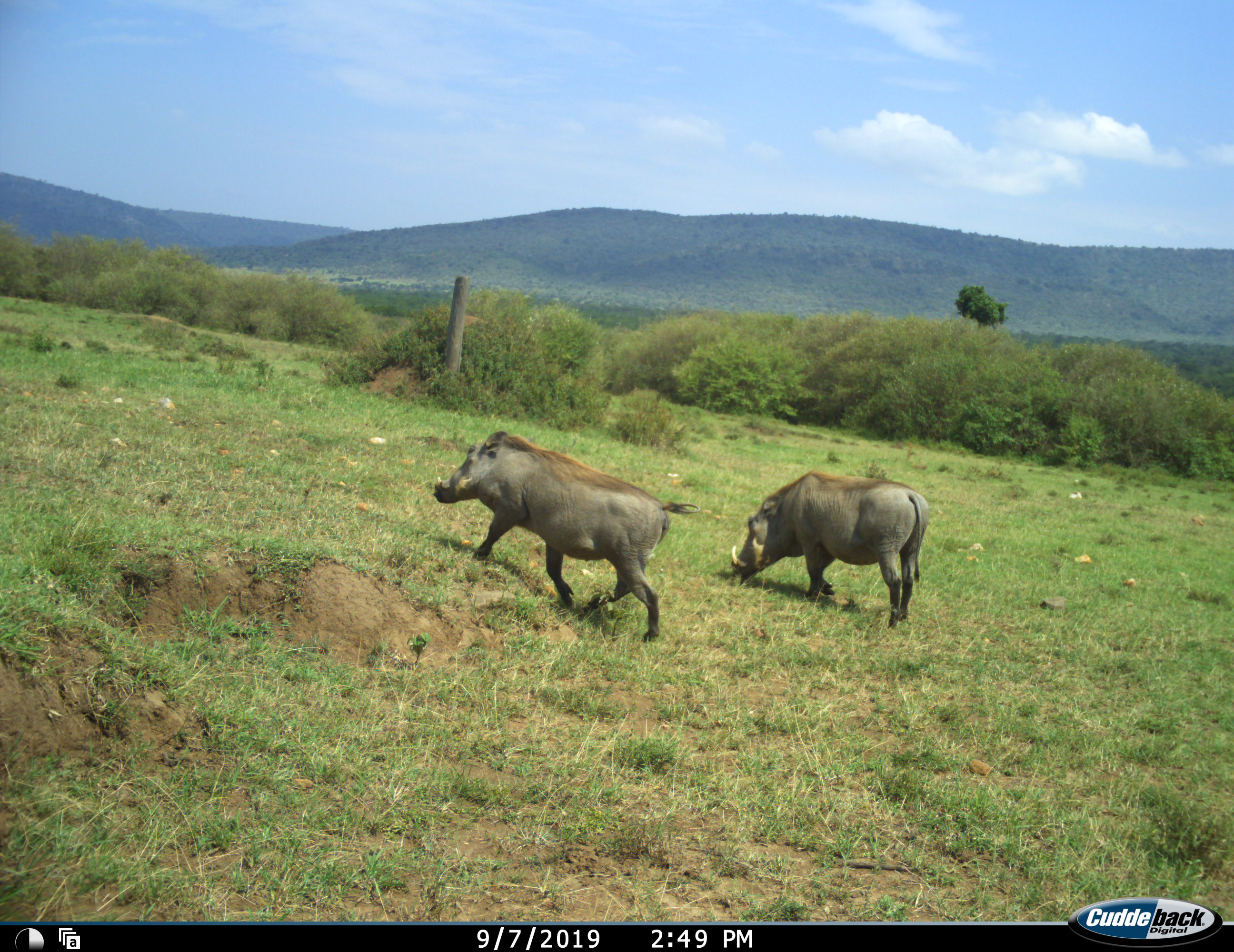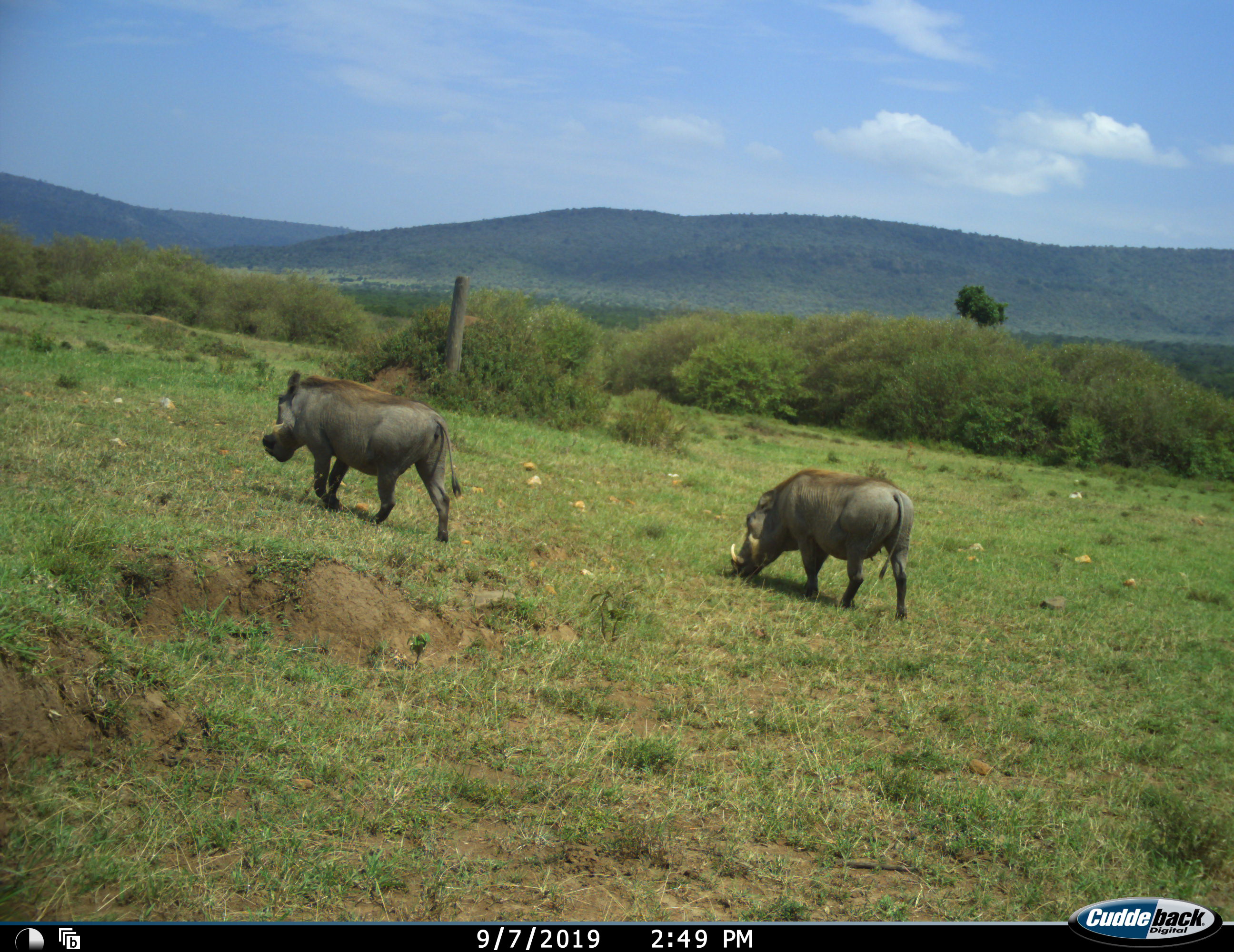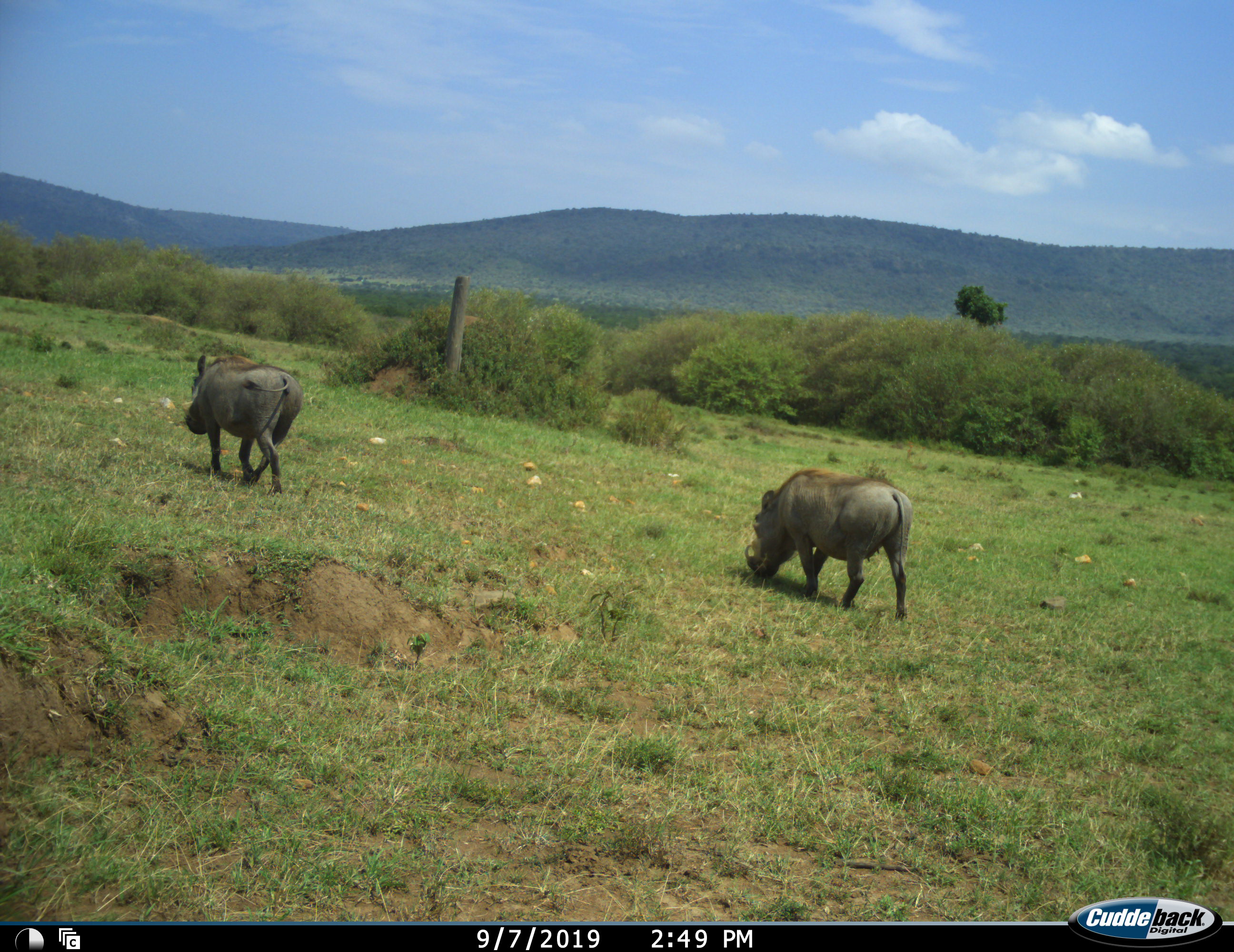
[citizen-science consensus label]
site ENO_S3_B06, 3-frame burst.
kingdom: Animalia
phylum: Chordata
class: Mammalia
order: Artiodactyla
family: Suidae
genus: Phacochoerus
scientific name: Phacochoerus africanus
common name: warthog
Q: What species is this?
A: Warthog (Phacochoerus africanus).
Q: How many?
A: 2.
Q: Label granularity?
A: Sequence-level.